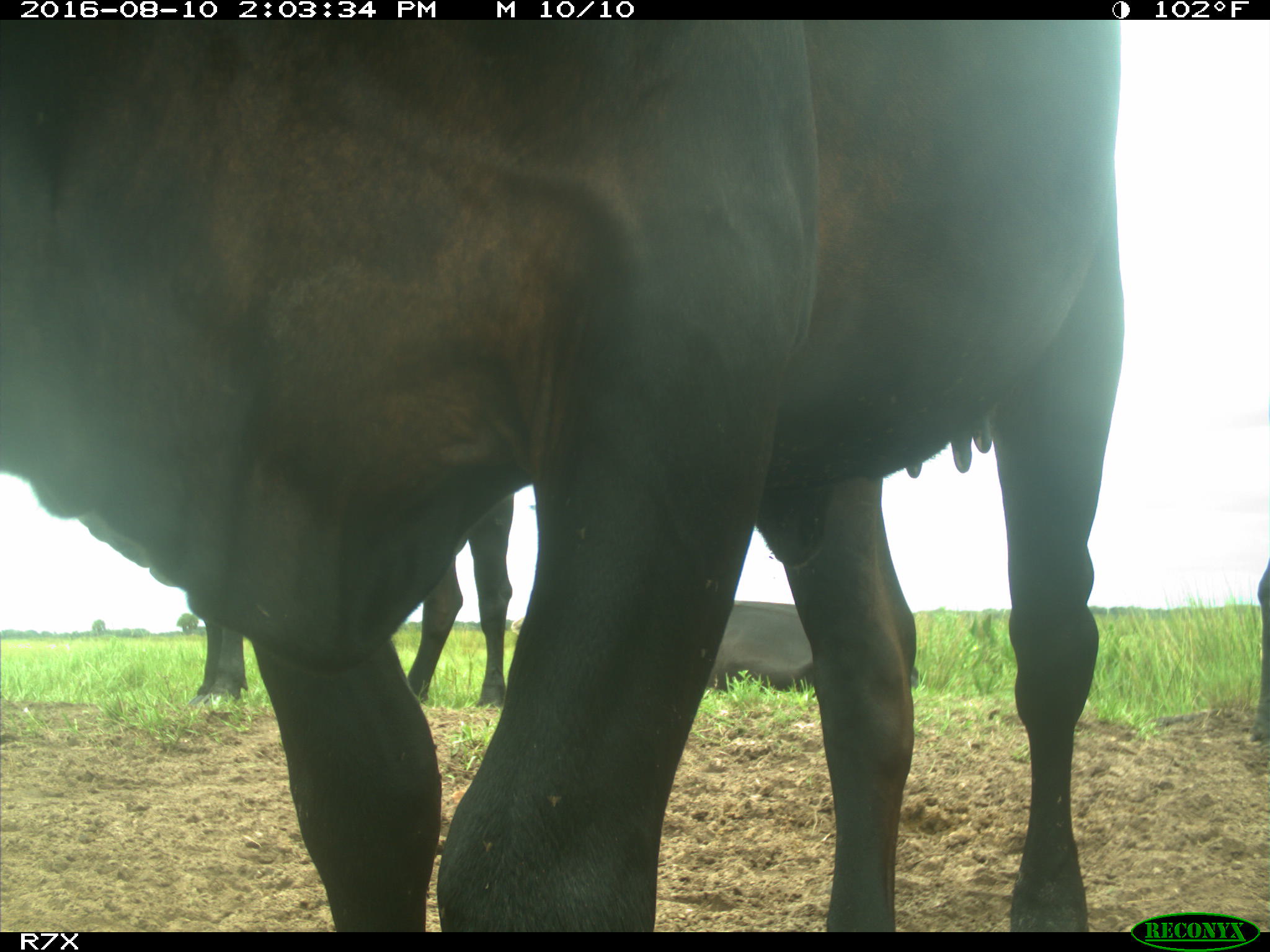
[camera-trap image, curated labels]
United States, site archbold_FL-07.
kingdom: Animalia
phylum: Chordata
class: Mammalia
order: Artiodactyla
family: Bovidae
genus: Bos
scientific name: Bos taurus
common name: domestic cow